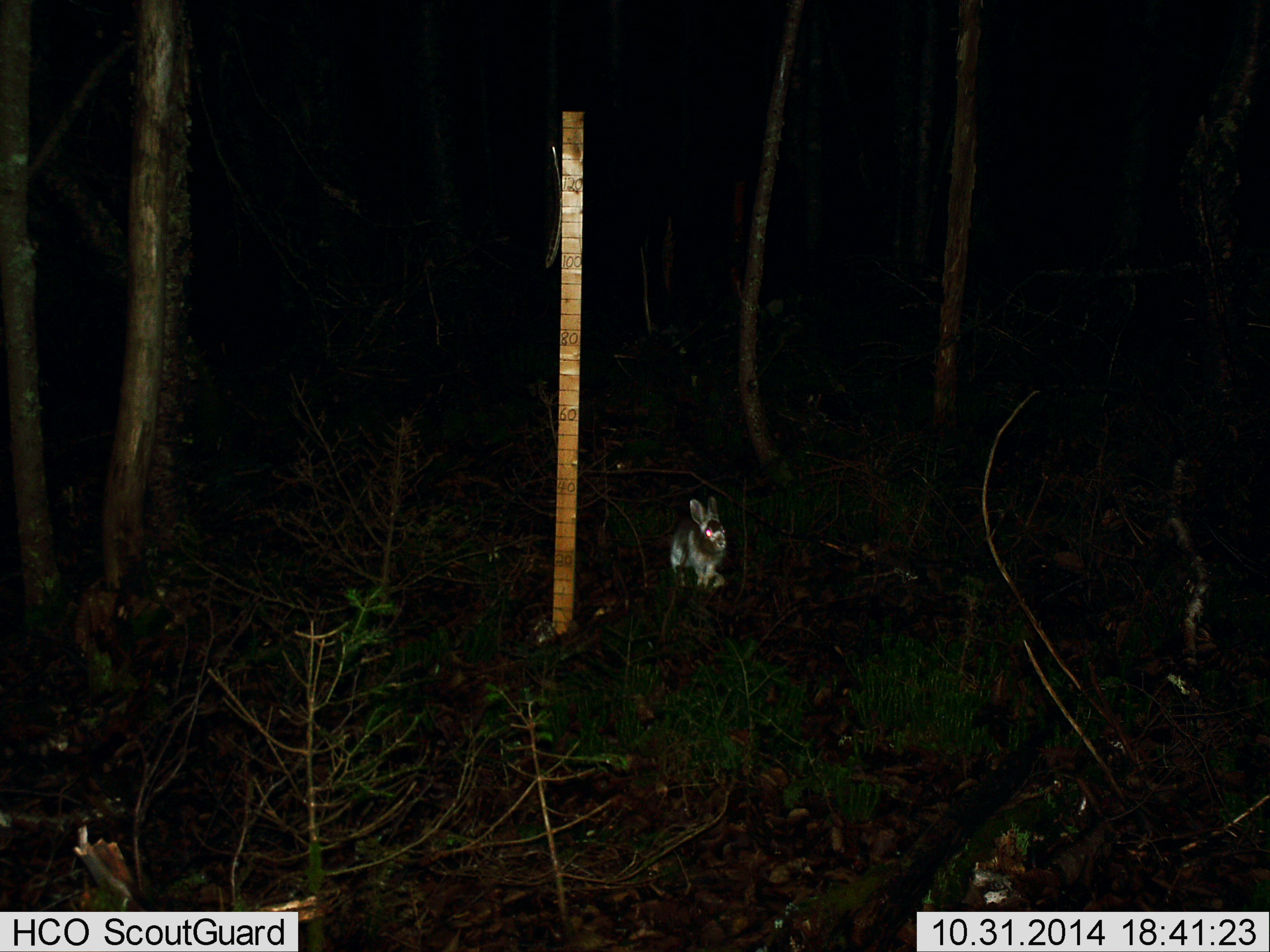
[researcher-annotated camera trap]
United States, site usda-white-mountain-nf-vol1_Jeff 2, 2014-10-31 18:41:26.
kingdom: Animalia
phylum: Chordata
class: Mammalia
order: Lagomorpha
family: Leporidae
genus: Lepus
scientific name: Lepus americanus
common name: snowshoe hare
Snowshoe hare (Lepus americanus).